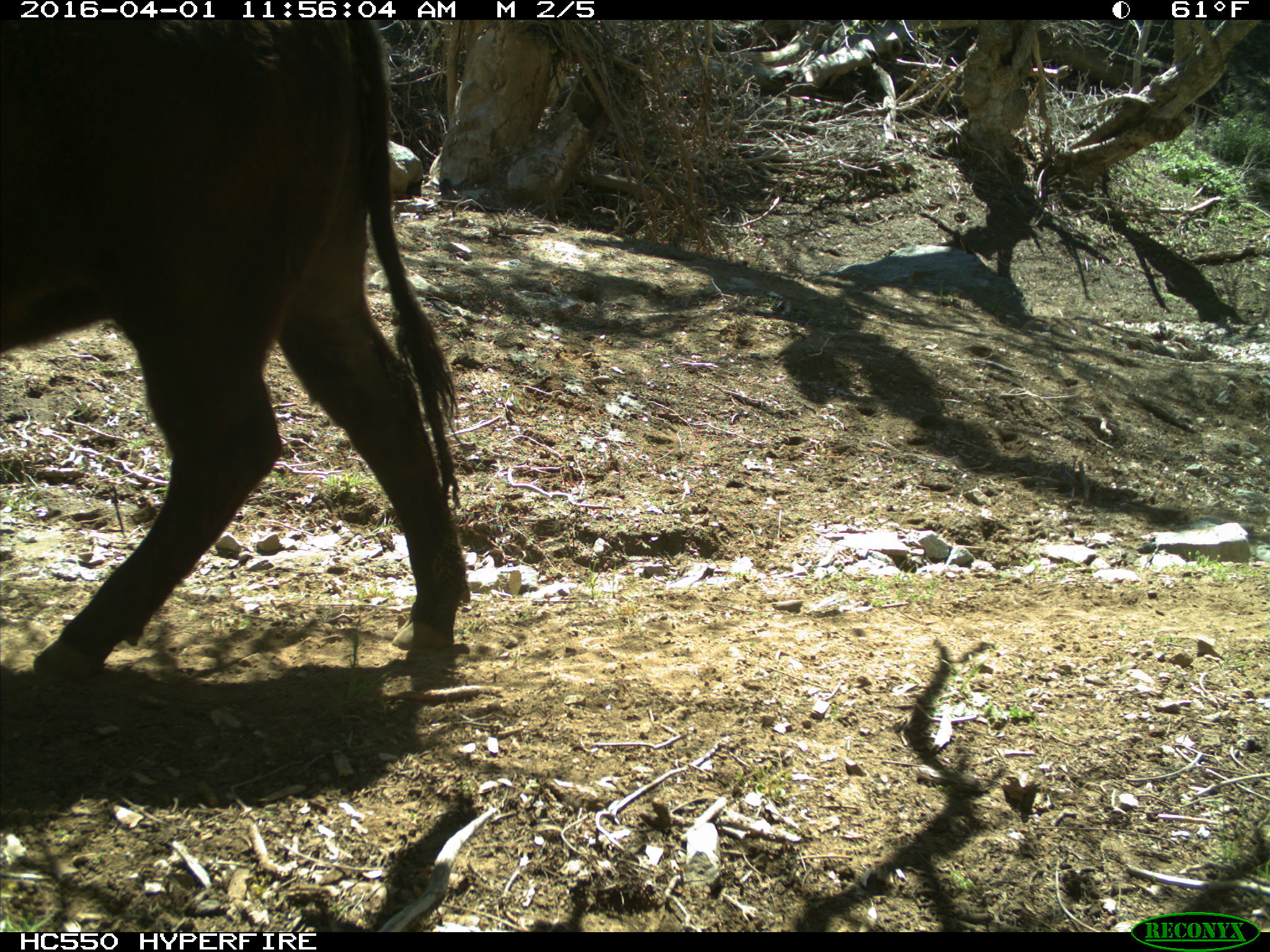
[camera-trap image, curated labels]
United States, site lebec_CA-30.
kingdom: Animalia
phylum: Chordata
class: Mammalia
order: Artiodactyla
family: Bovidae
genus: Bos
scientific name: Bos taurus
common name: domestic cow